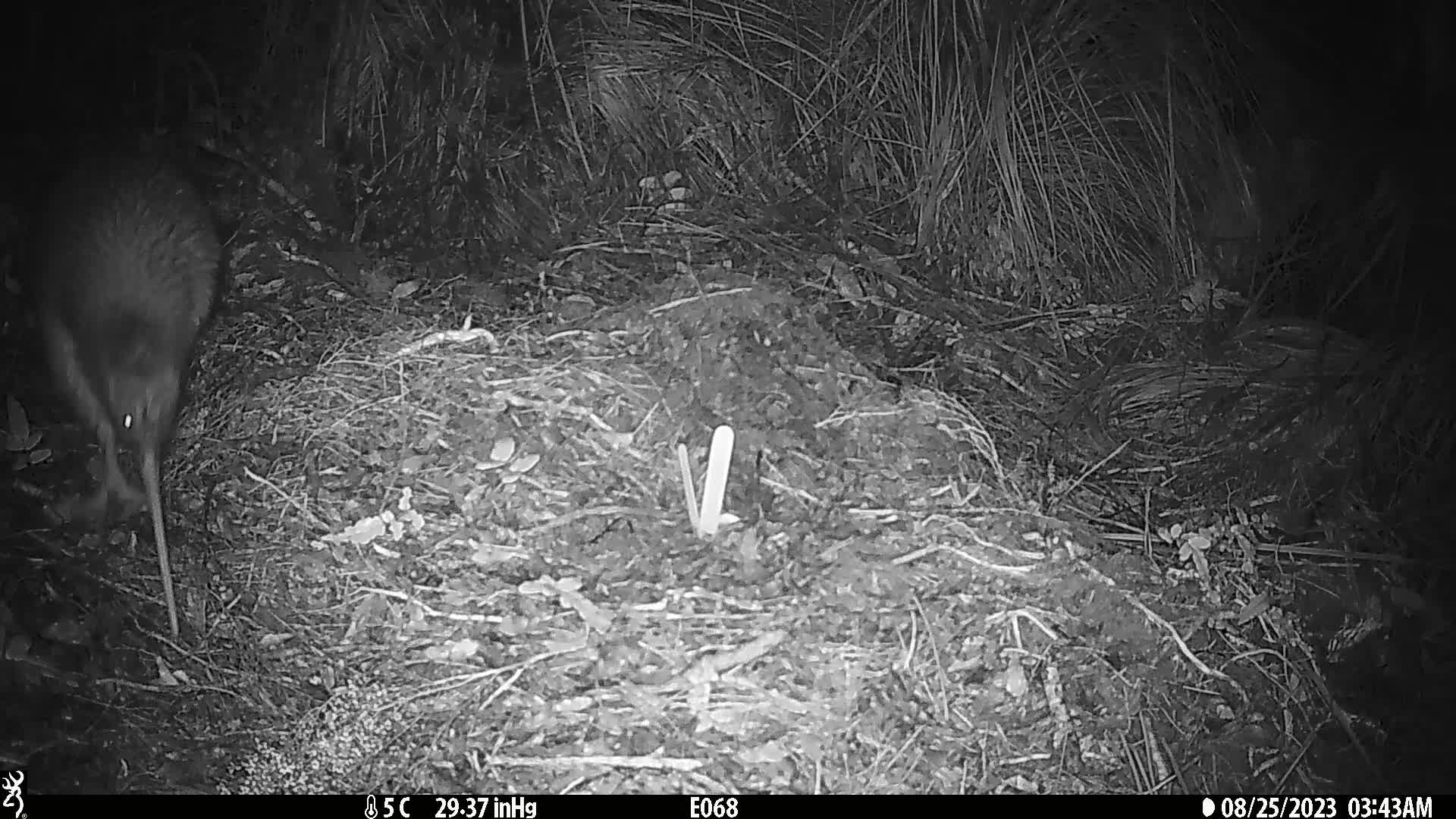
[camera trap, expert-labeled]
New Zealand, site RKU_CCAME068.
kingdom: Animalia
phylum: Chordata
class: Aves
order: Apterygiformes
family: Apterygidae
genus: Apteryx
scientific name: Apteryx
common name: kiwi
Kiwi (Apteryx).